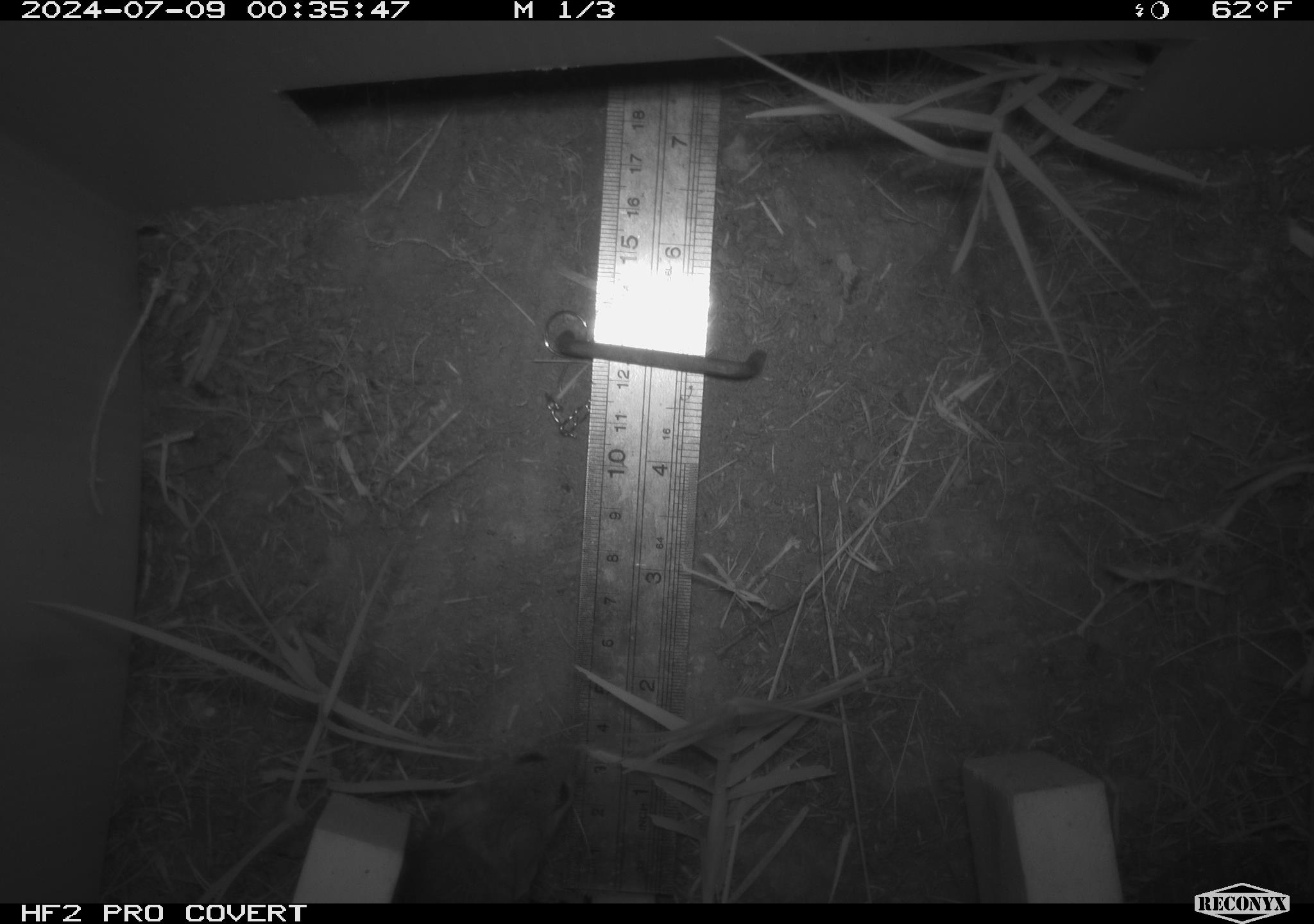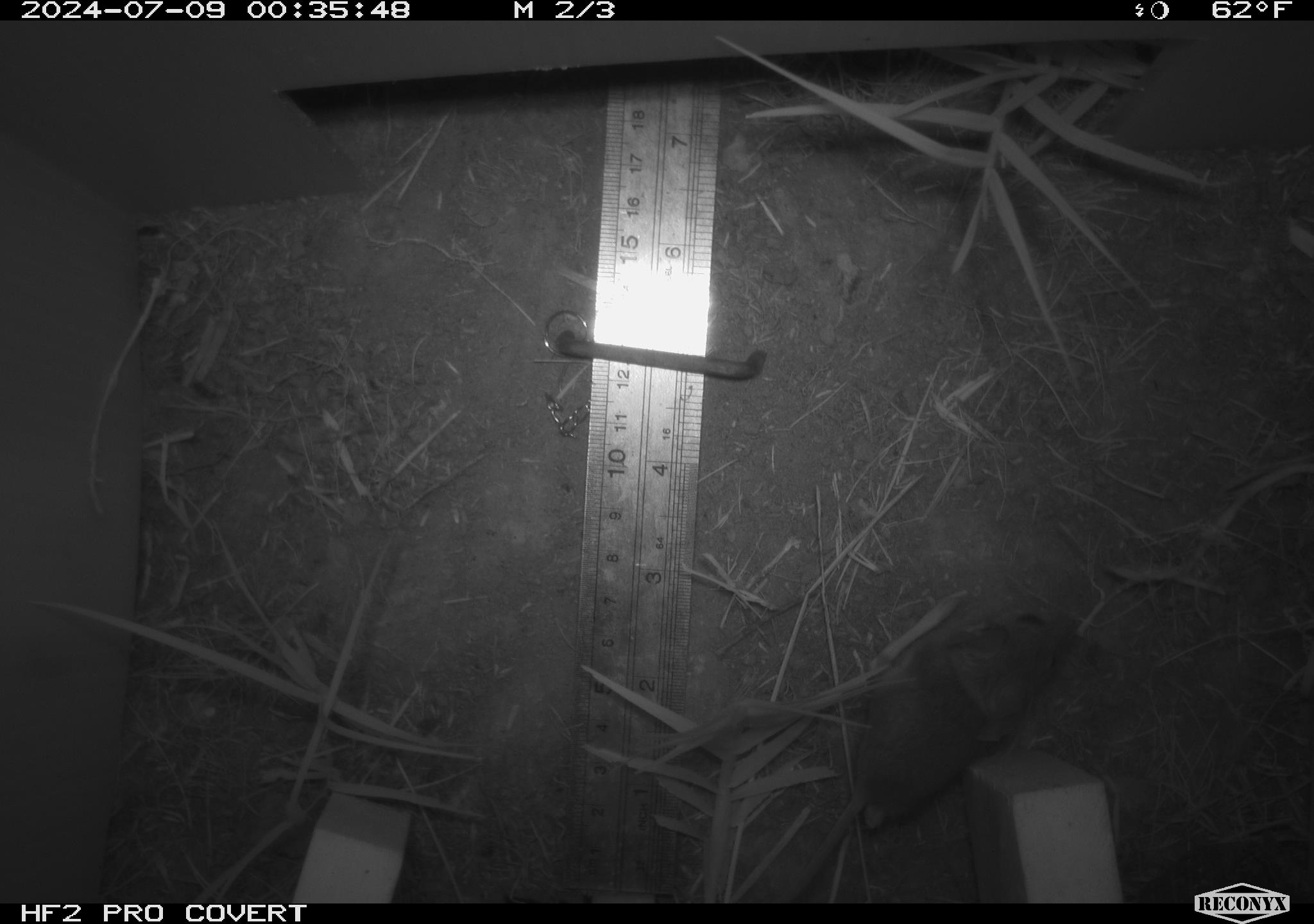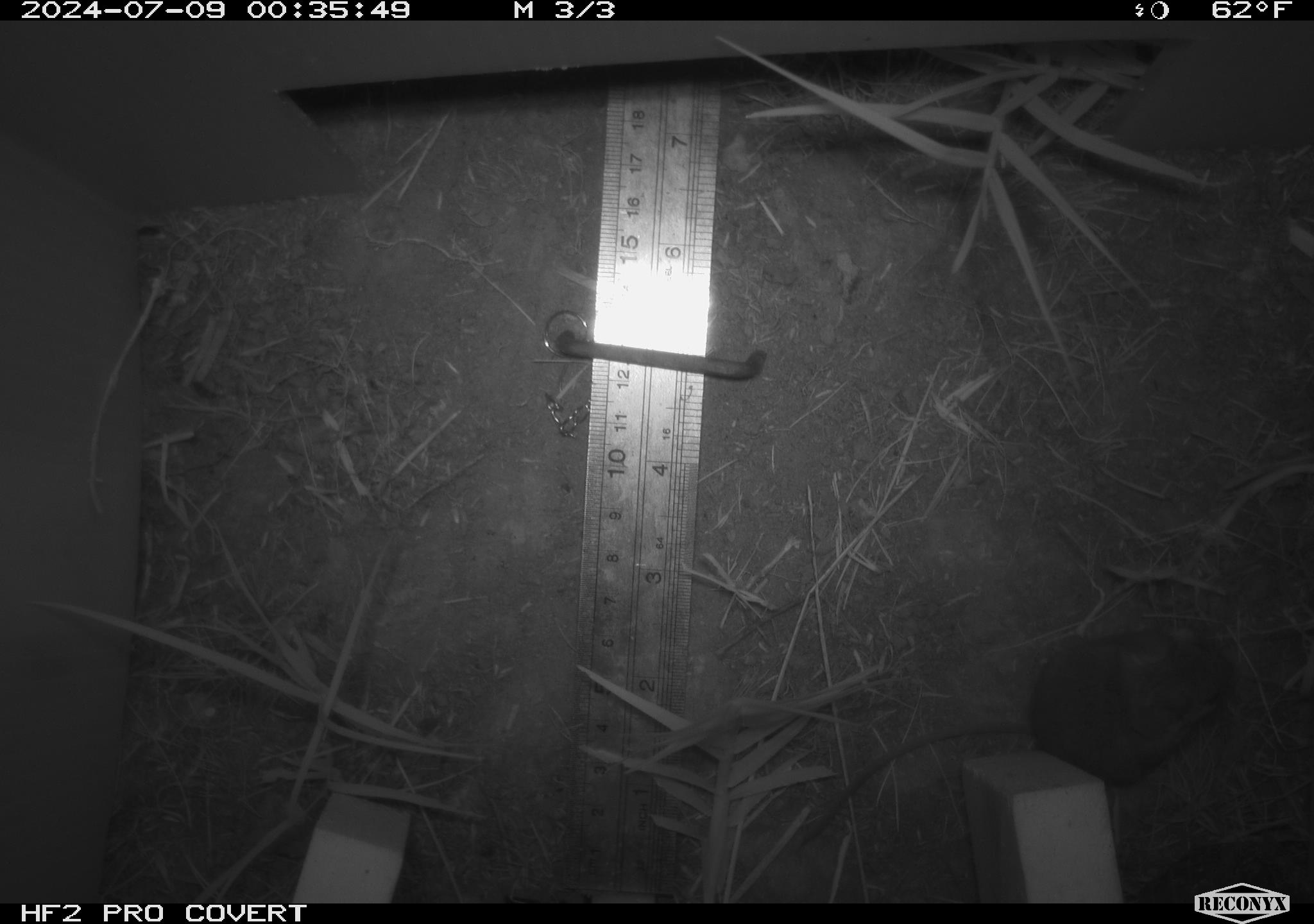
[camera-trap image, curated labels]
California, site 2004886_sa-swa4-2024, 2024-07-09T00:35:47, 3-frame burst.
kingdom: Animalia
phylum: Chordata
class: Mammalia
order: Rodentia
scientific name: Rodentia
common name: mouse species